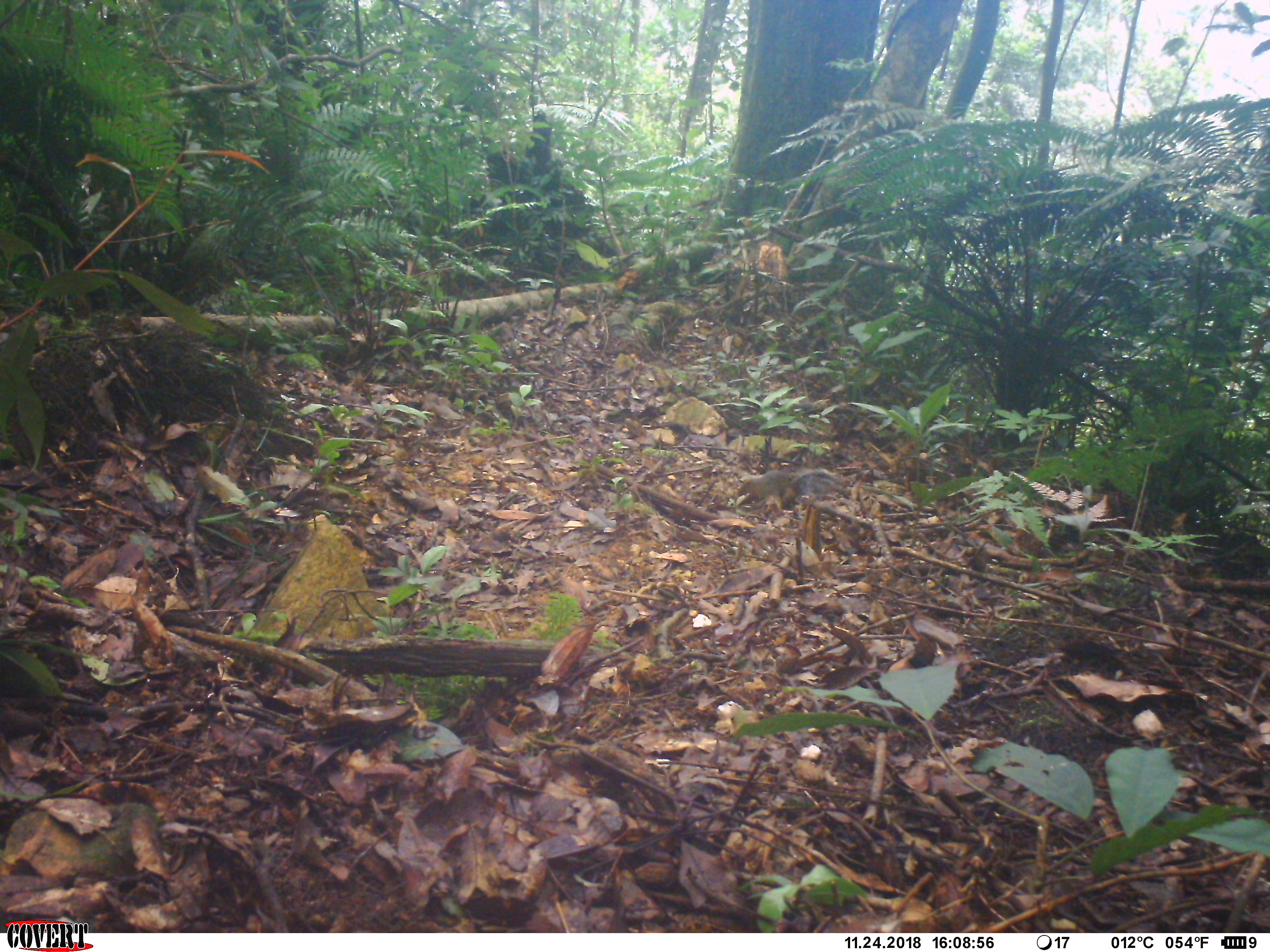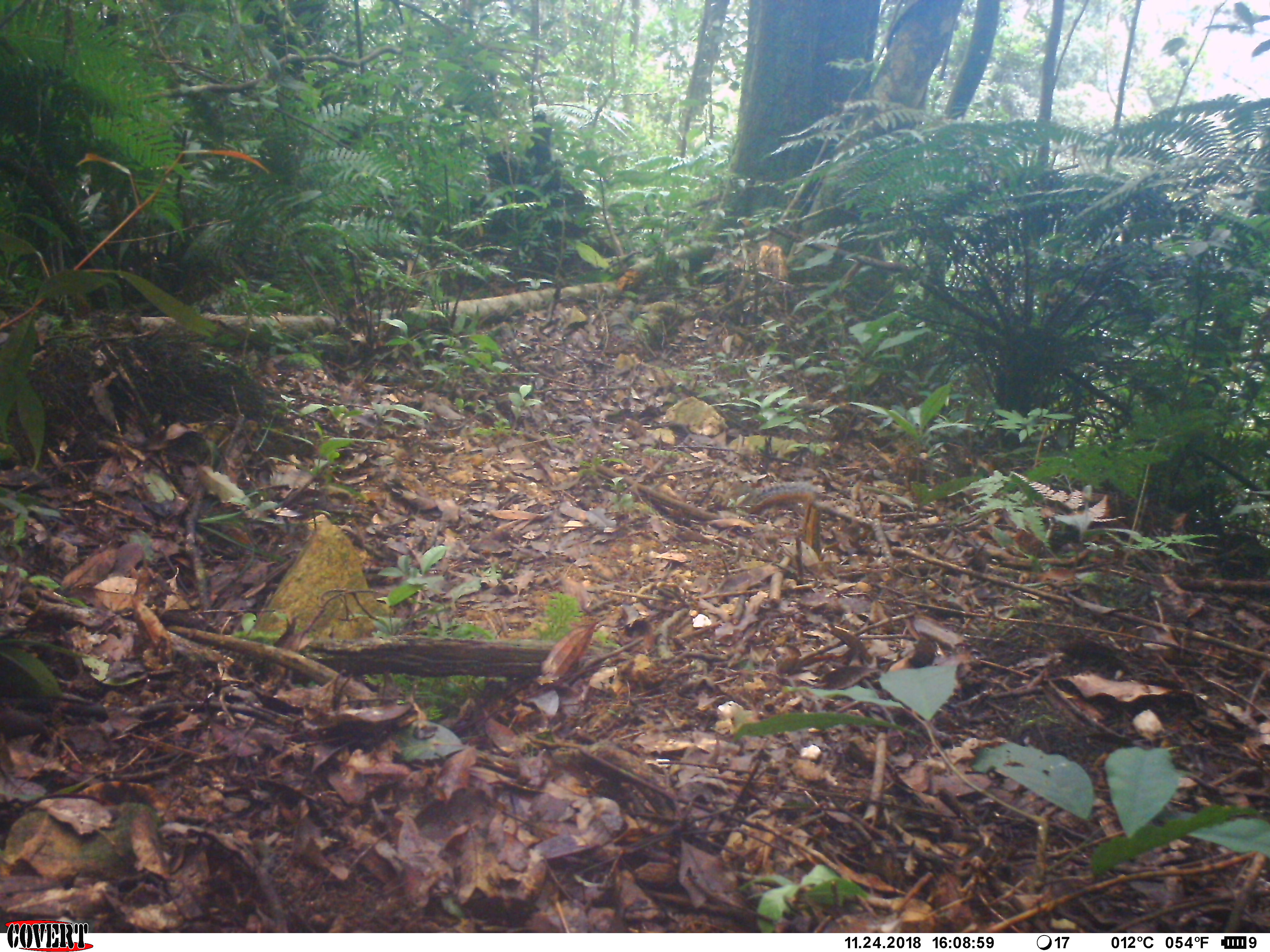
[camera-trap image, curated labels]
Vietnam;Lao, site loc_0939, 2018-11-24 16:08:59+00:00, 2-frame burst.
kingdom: Animalia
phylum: Chordata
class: Mammalia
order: Rodentia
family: Sciuridae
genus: Dremomys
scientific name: Dremomys rufigenis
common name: red-cheeked squirrel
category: red cheeked squirrel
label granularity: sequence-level